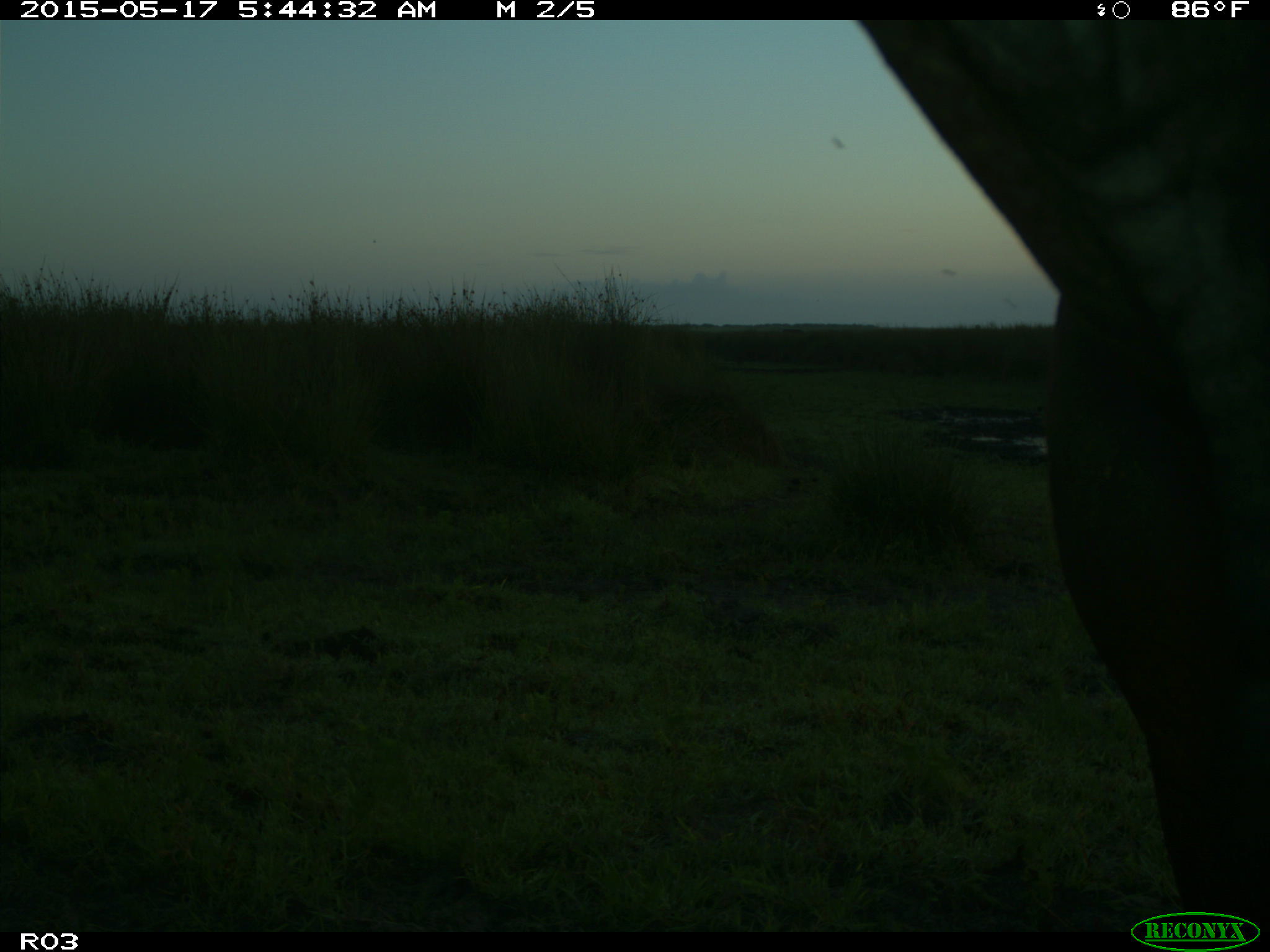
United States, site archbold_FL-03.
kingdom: Animalia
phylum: Chordata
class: Mammalia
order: Artiodactyla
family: Bovidae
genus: Bos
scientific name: Bos taurus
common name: domestic cow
Bos taurus (domestic cow).